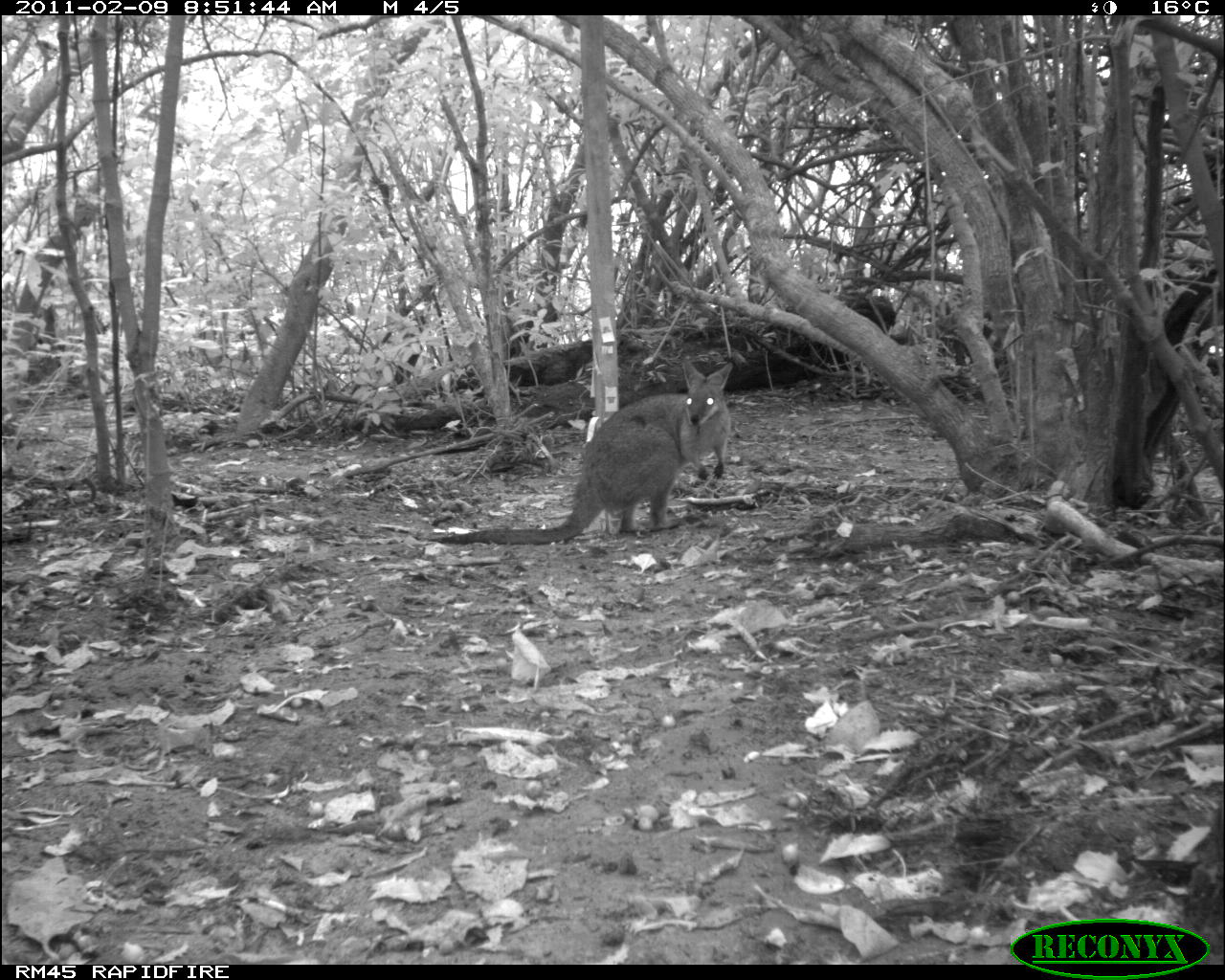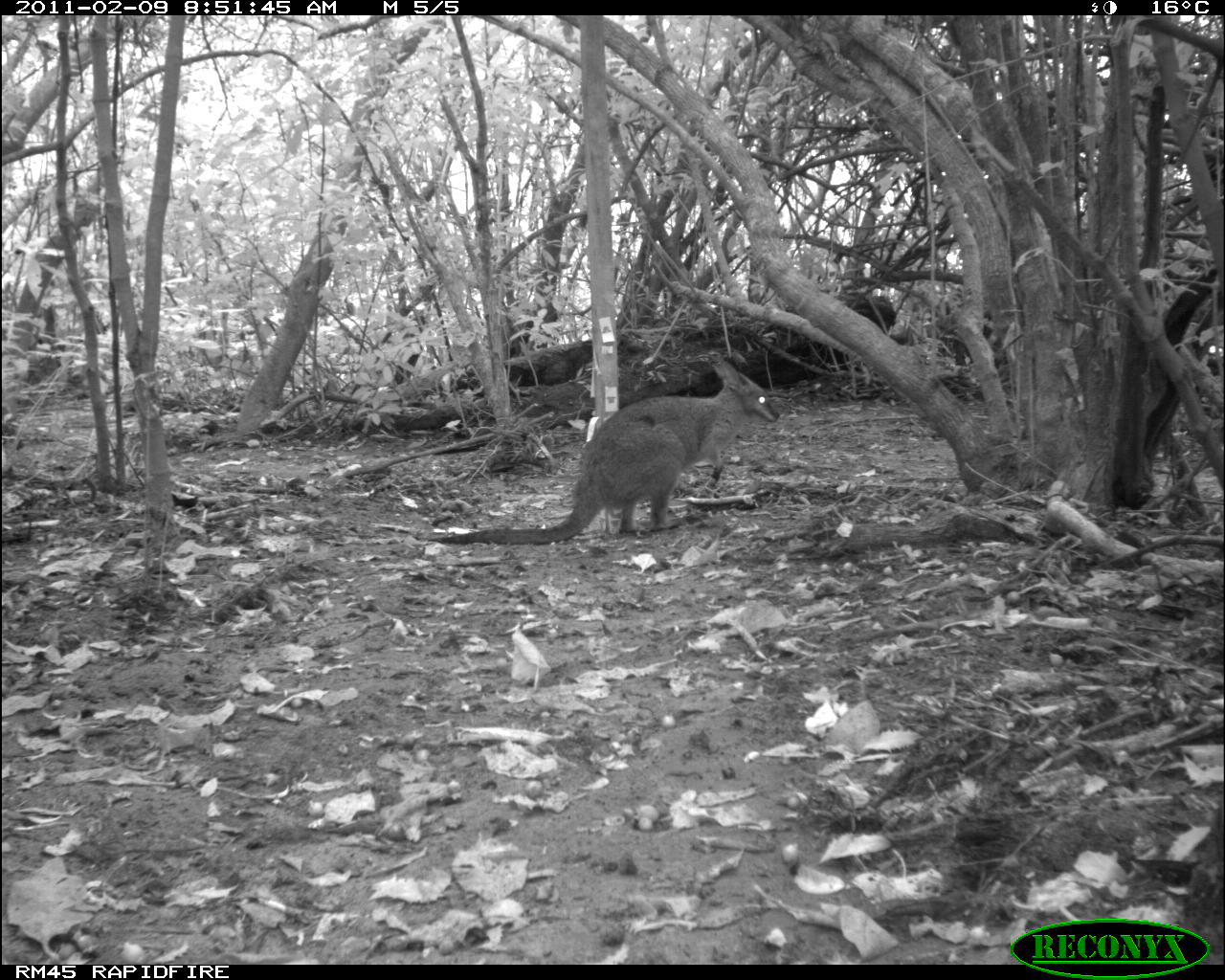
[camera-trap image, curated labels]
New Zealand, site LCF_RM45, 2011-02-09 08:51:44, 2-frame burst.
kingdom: Animalia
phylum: Chordata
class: Mammalia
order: Diprotodontia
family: Macropodidae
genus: Notamacropus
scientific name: Notamacropus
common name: wallaby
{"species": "wallaby (Notamacropus)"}